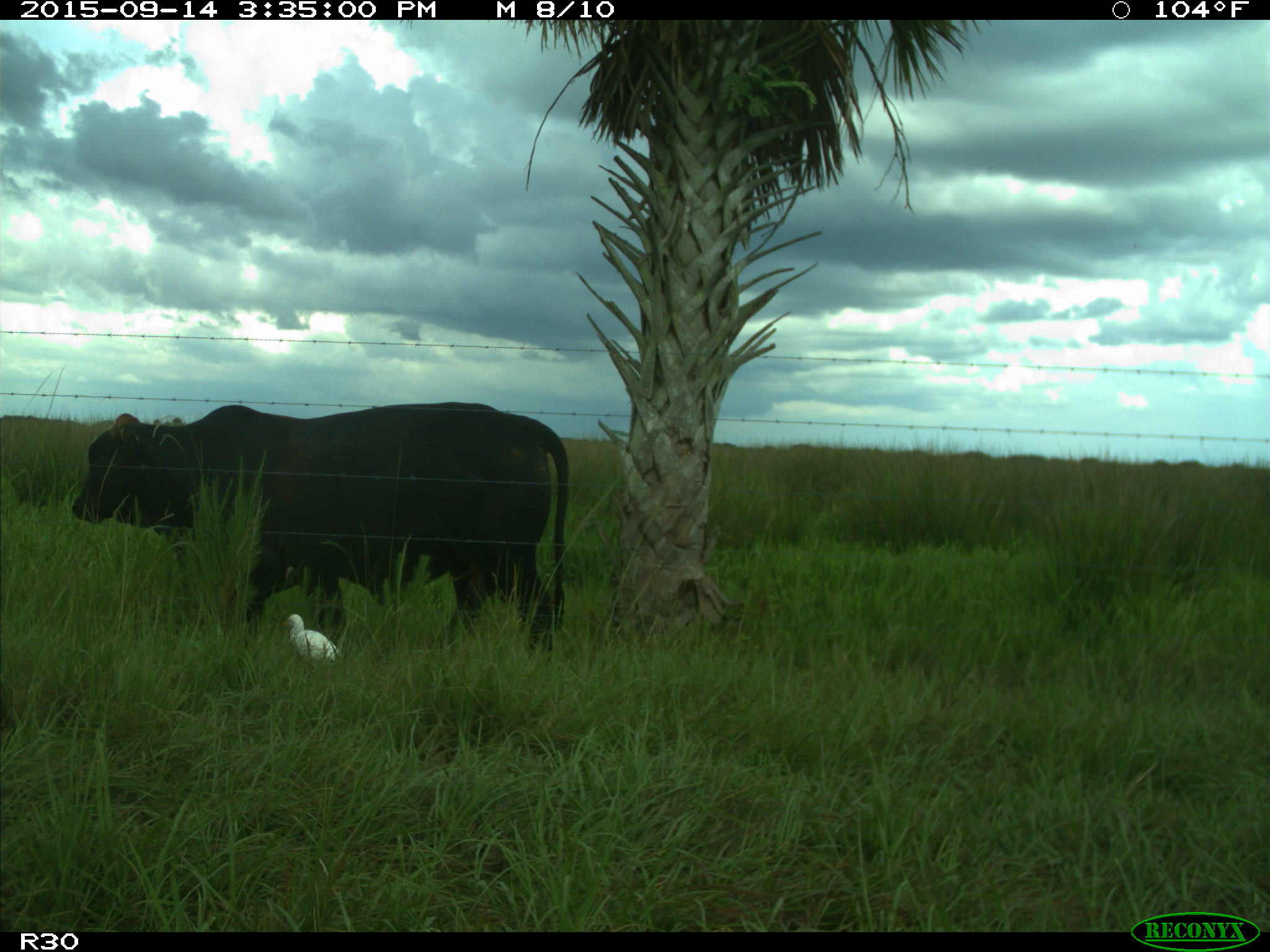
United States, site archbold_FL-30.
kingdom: Animalia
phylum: Chordata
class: Mammalia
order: Artiodactyla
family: Bovidae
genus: Bos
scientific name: Bos taurus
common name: domestic cow